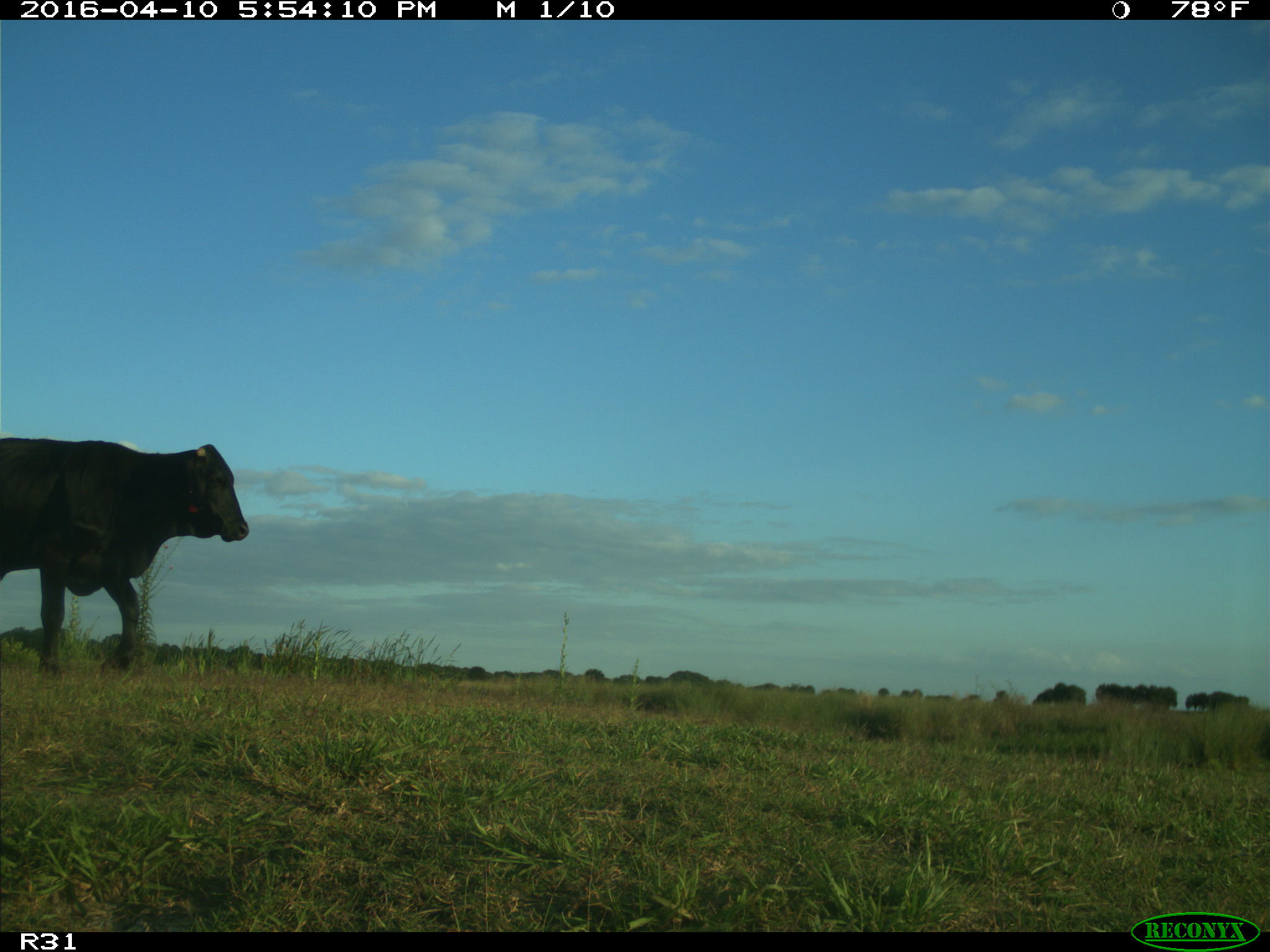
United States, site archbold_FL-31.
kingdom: Animalia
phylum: Chordata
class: Mammalia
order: Artiodactyla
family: Bovidae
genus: Bos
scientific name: Bos taurus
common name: domestic cow